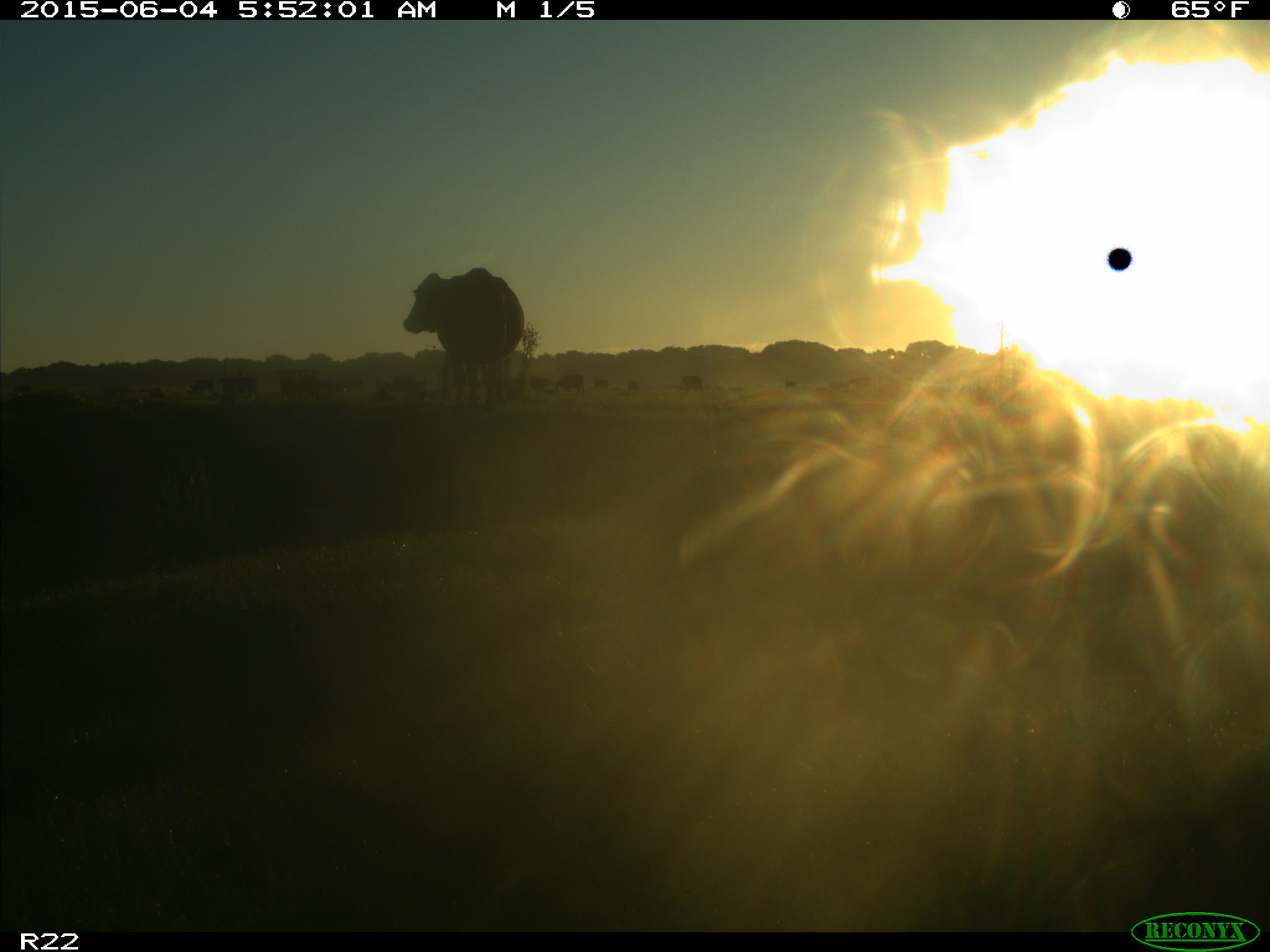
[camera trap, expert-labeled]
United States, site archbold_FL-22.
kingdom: Animalia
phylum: Chordata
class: Mammalia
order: Artiodactyla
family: Bovidae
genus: Bos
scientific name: Bos taurus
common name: domestic cow